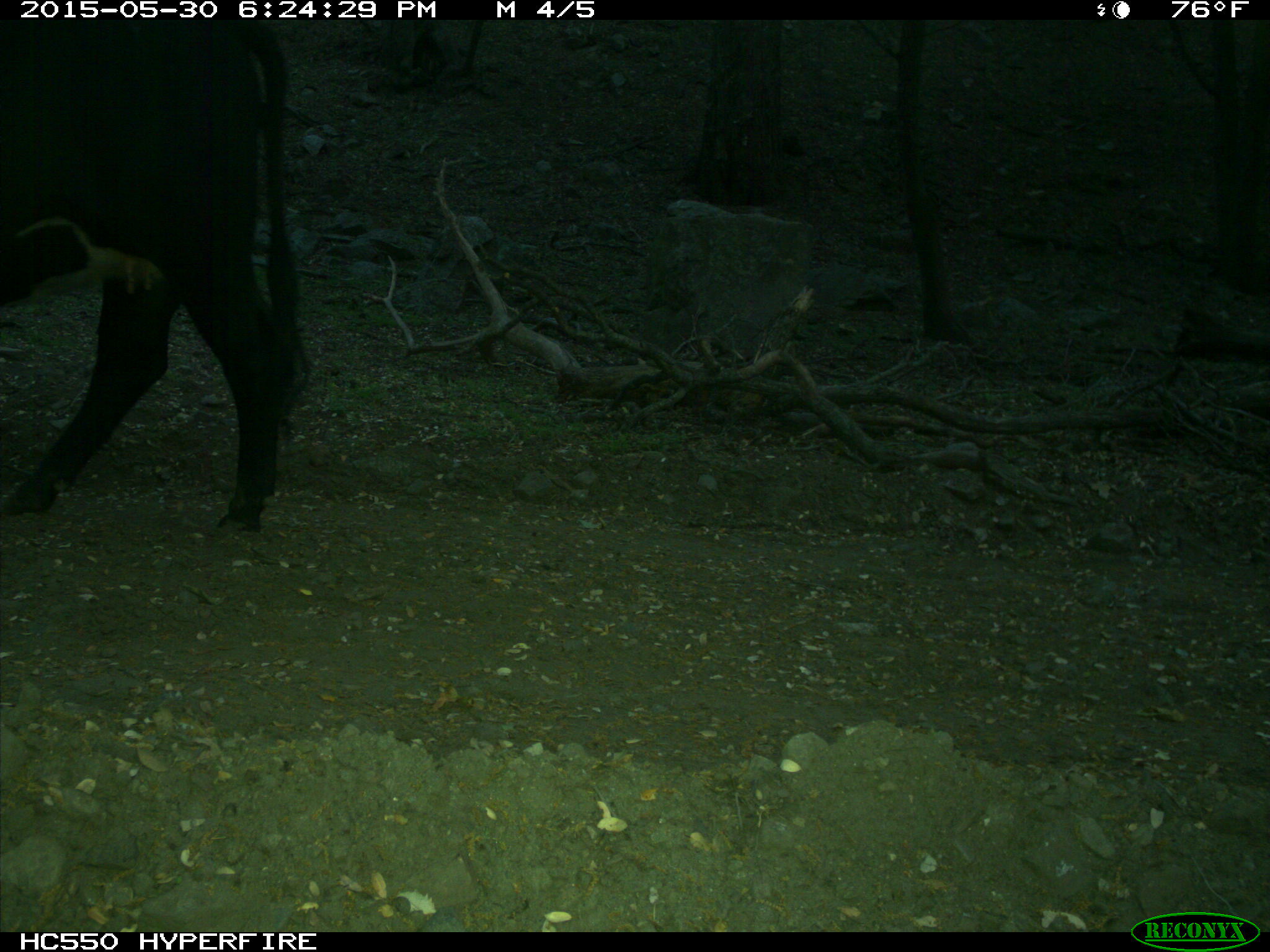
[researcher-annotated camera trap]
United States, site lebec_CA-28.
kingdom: Animalia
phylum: Chordata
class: Mammalia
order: Artiodactyla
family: Bovidae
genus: Bos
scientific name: Bos taurus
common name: domestic cow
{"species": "Bos taurus (domestic cow)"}